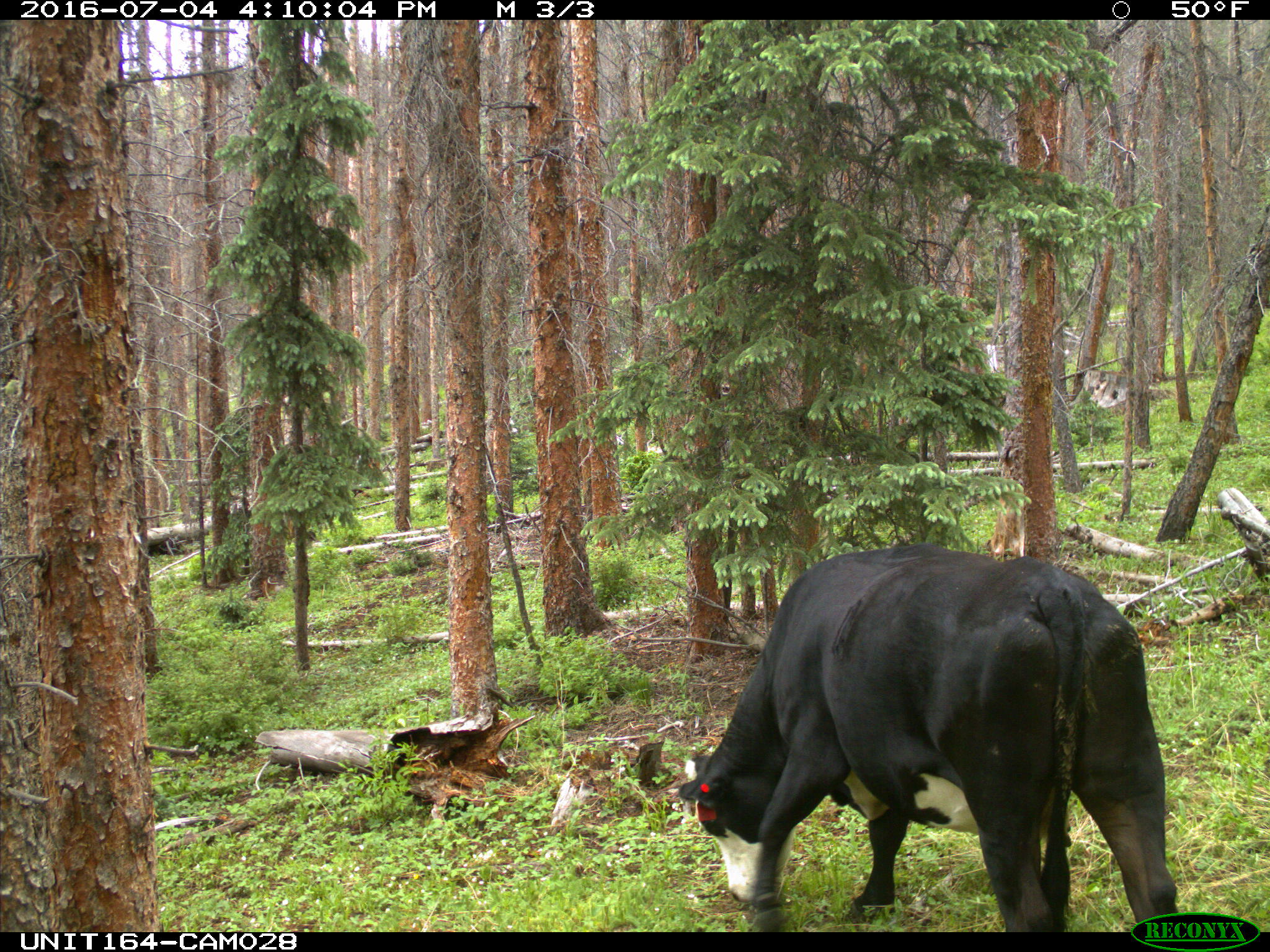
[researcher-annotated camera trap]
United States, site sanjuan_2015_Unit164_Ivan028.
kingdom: Animalia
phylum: Chordata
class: Mammalia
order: Artiodactyla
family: Bovidae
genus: Bos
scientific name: Bos taurus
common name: domestic cow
Bos taurus (domestic cow).